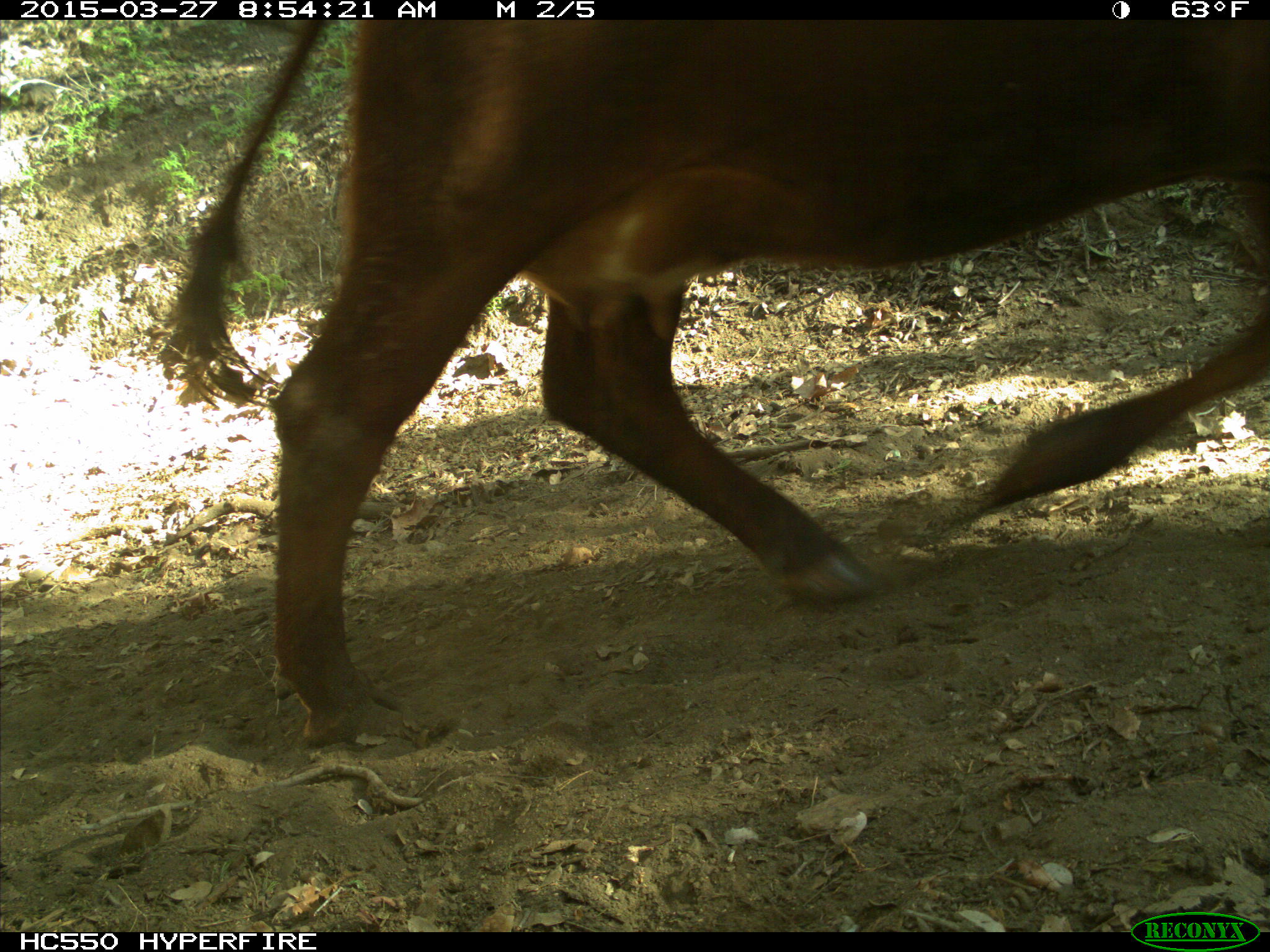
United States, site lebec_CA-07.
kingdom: Animalia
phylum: Chordata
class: Mammalia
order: Artiodactyla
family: Bovidae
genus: Bos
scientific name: Bos taurus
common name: domestic cow